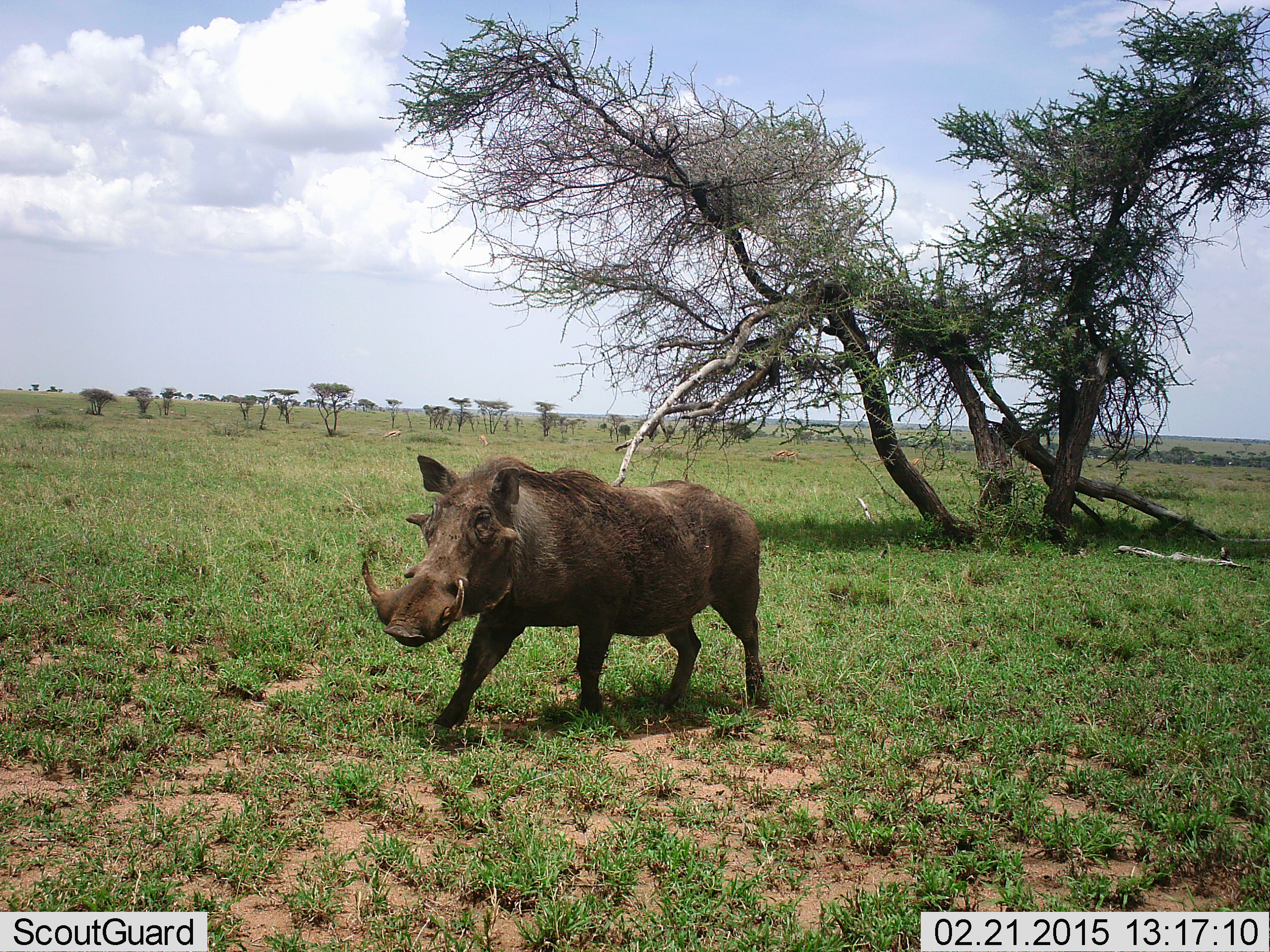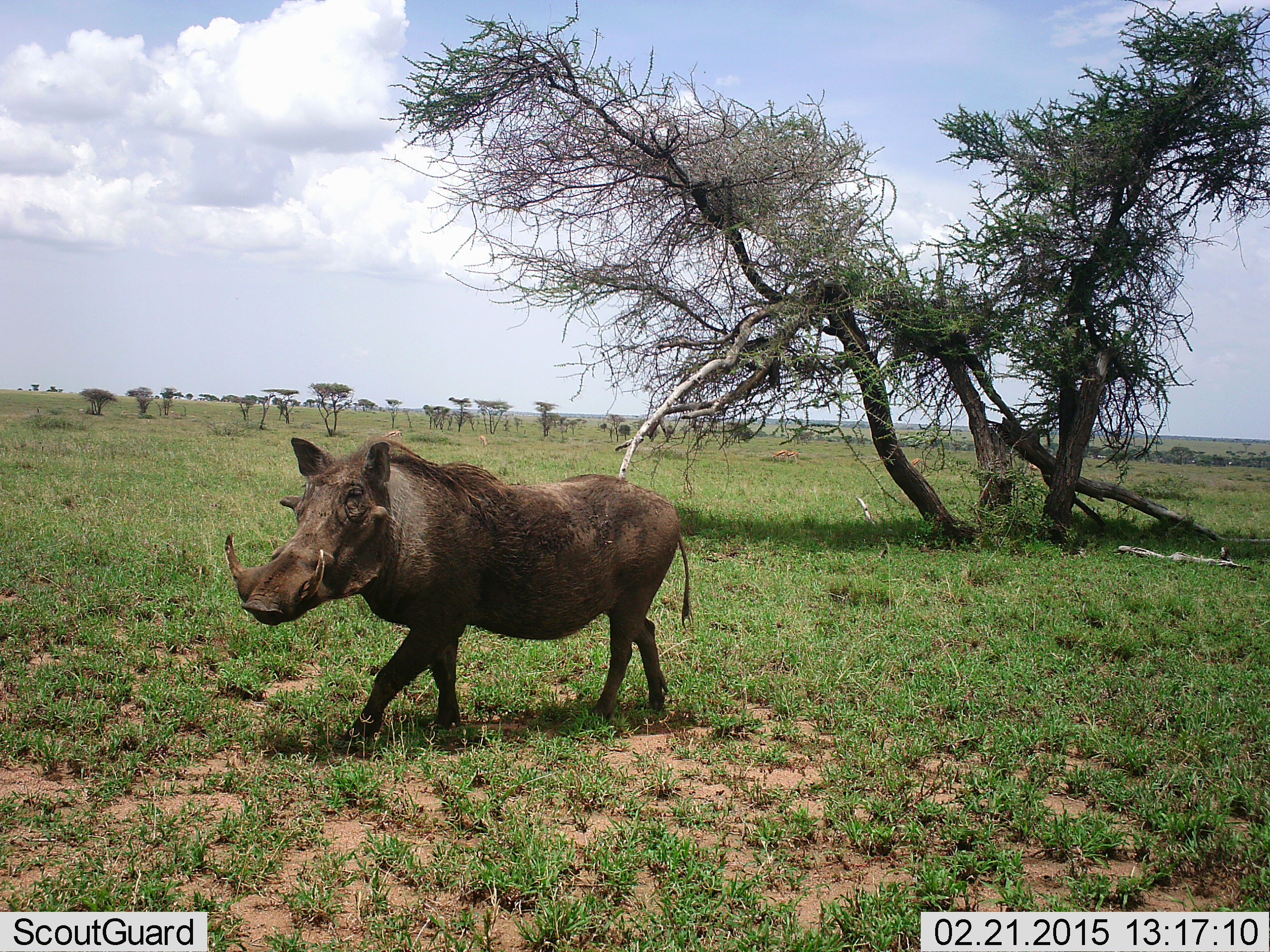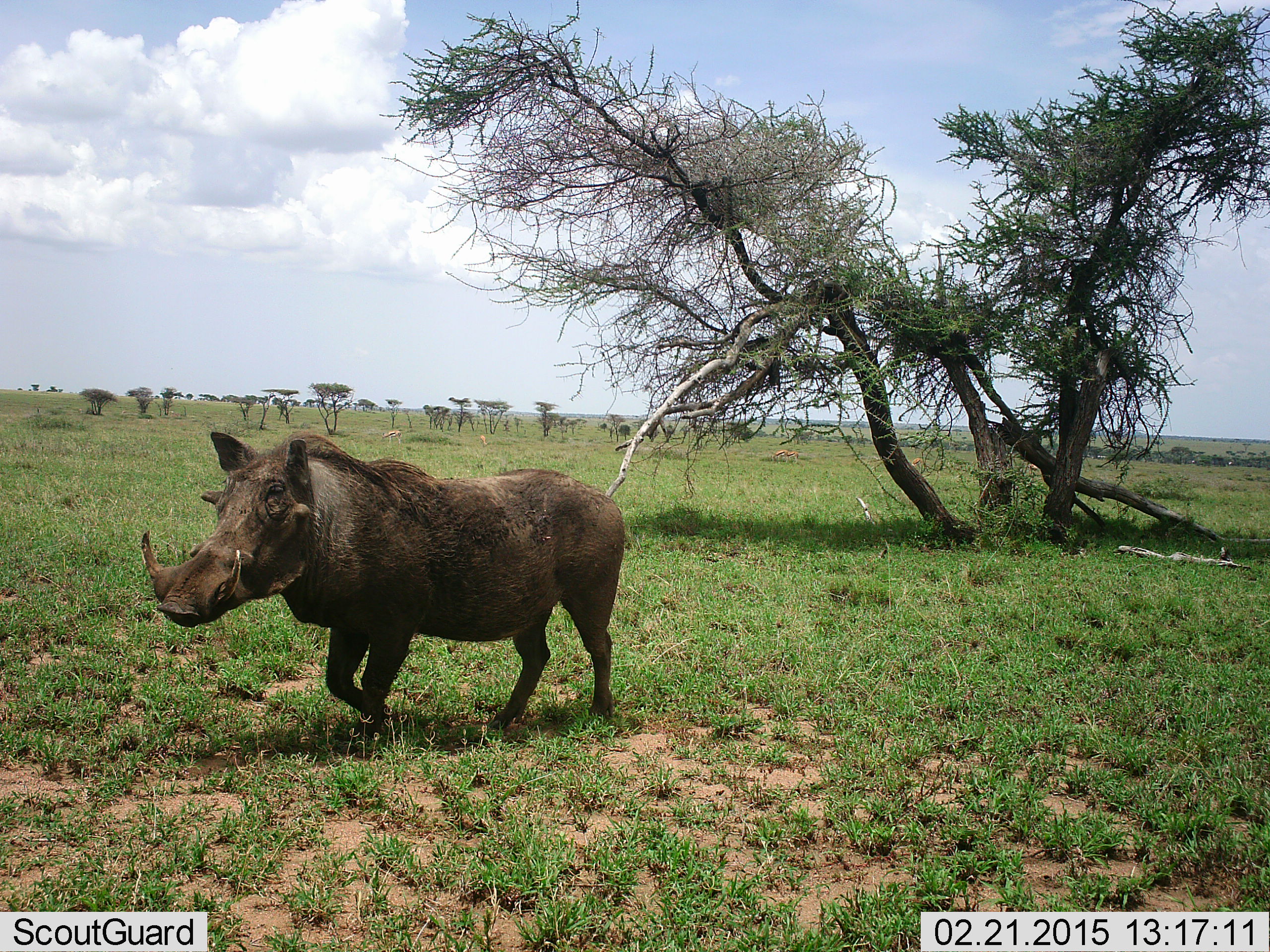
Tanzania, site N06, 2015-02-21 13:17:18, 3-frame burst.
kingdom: Animalia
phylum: Chordata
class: Mammalia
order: Artiodactyla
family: Suidae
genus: Phacochoerus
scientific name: Phacochoerus africanus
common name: warthog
Warthog (Phacochoerus africanus), count 1. Behavior (volunteer vote fractions): standing 10%, resting 0%, moving 90%, interacting 0%. Young present (vote fraction): 0%. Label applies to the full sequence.